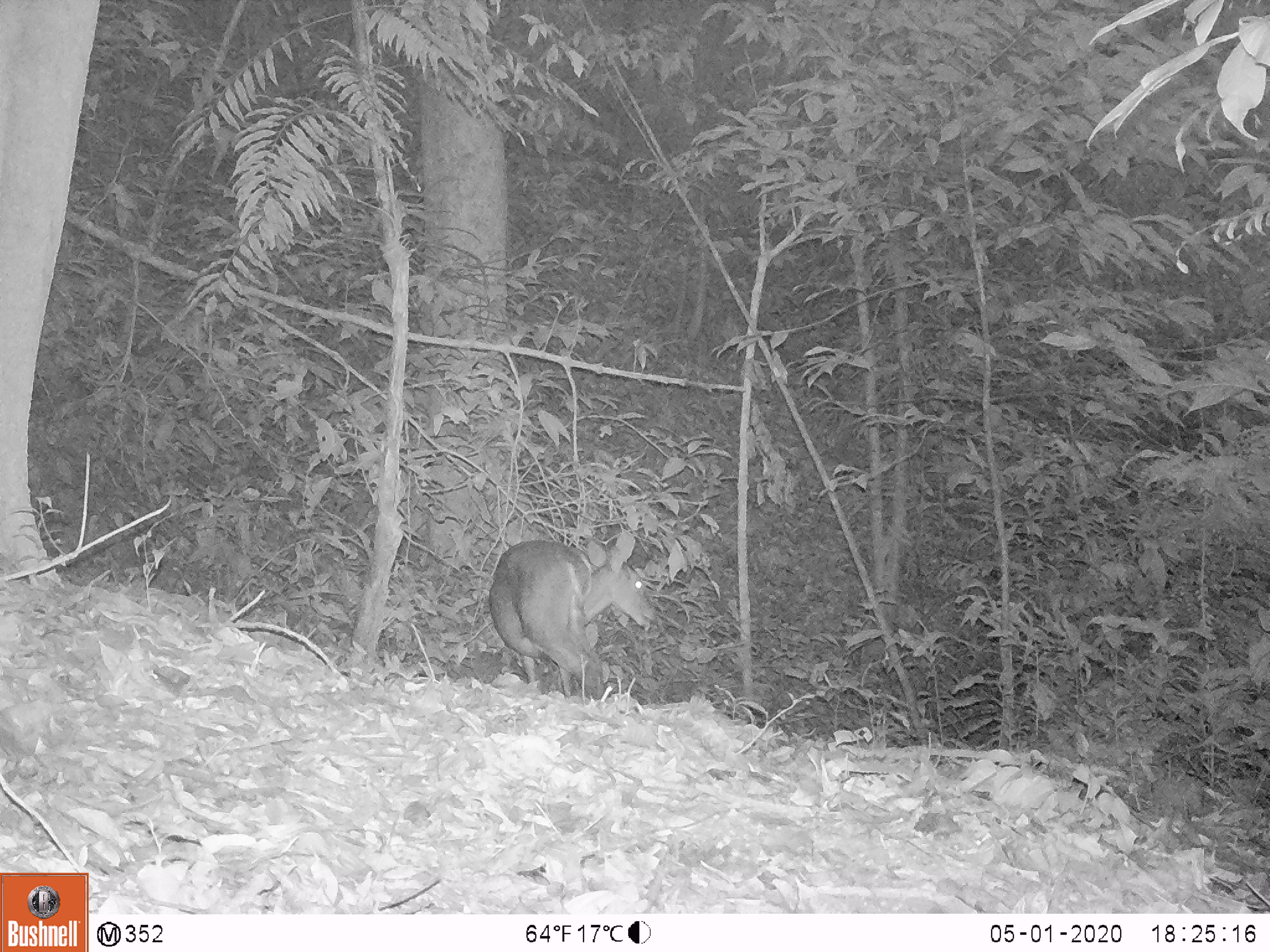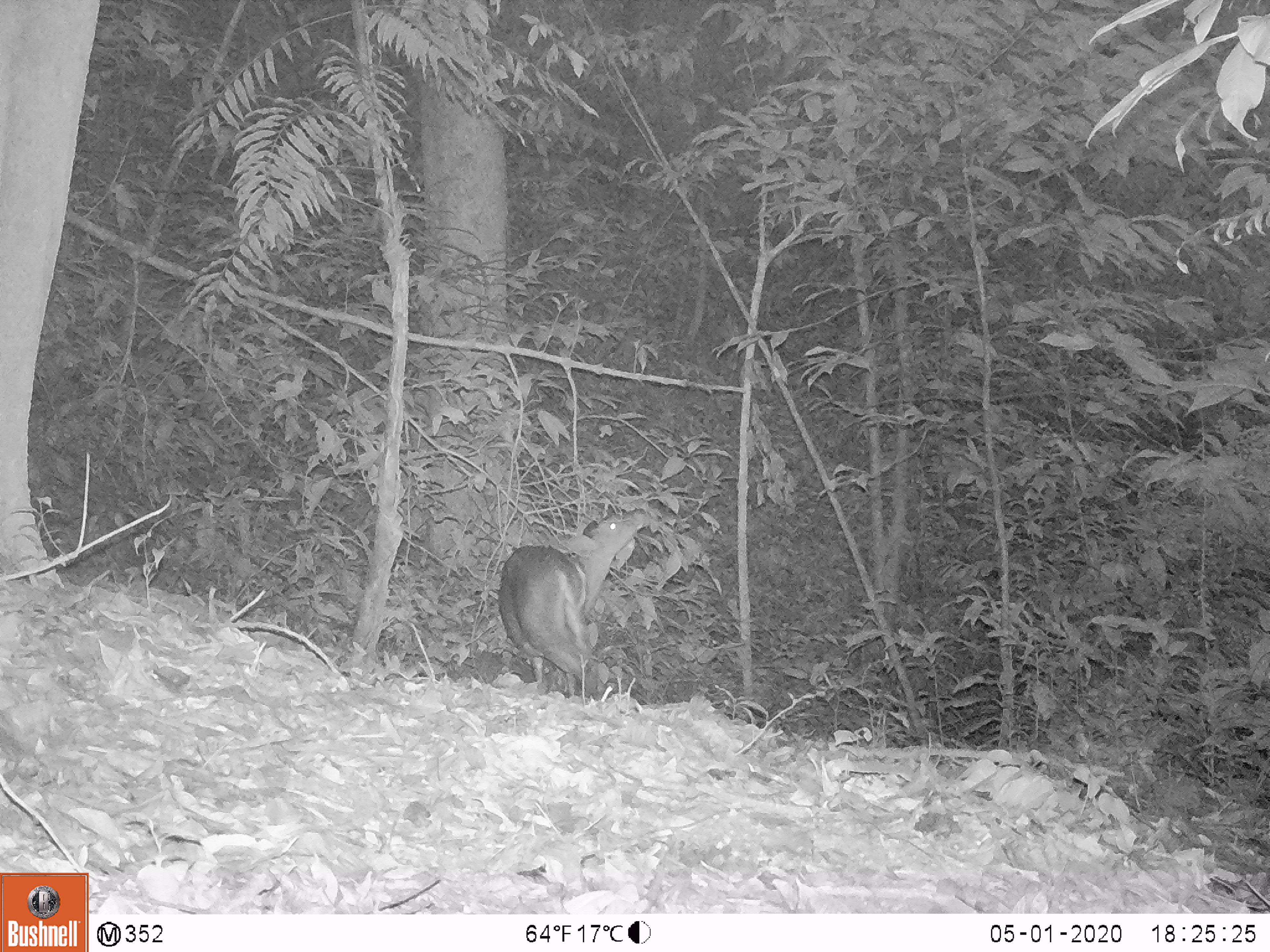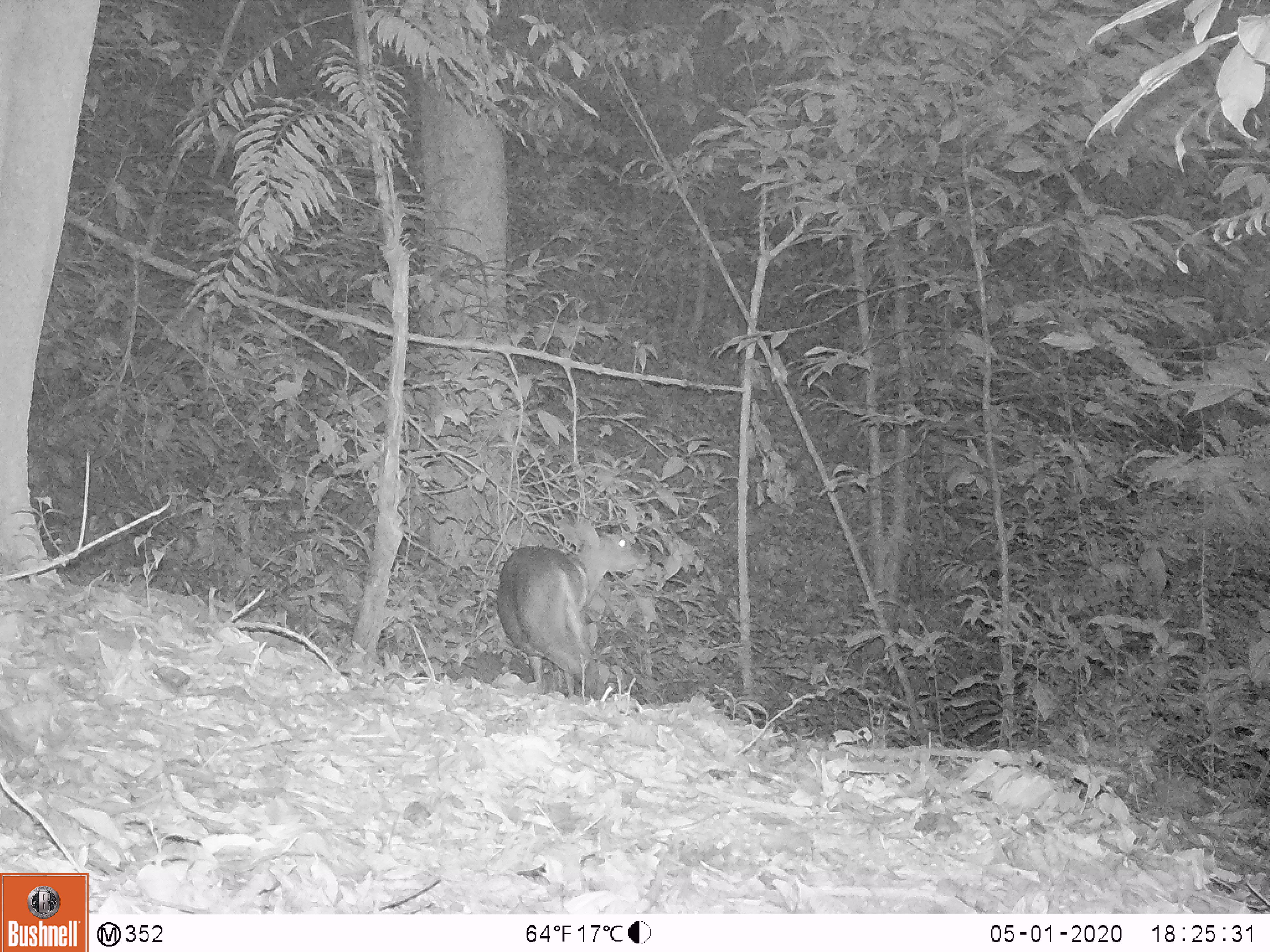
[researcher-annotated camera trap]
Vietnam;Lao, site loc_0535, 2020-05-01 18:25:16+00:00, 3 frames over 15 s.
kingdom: Animalia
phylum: Chordata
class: Mammalia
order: Artiodactyla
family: Cervidae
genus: Muntiacus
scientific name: Muntiacus vuquangensis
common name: large-antlered muntjac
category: large antlered muntjac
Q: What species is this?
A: Large antlered muntjac (large-antlered muntjac) (Muntiacus vuquangensis).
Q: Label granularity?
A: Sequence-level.